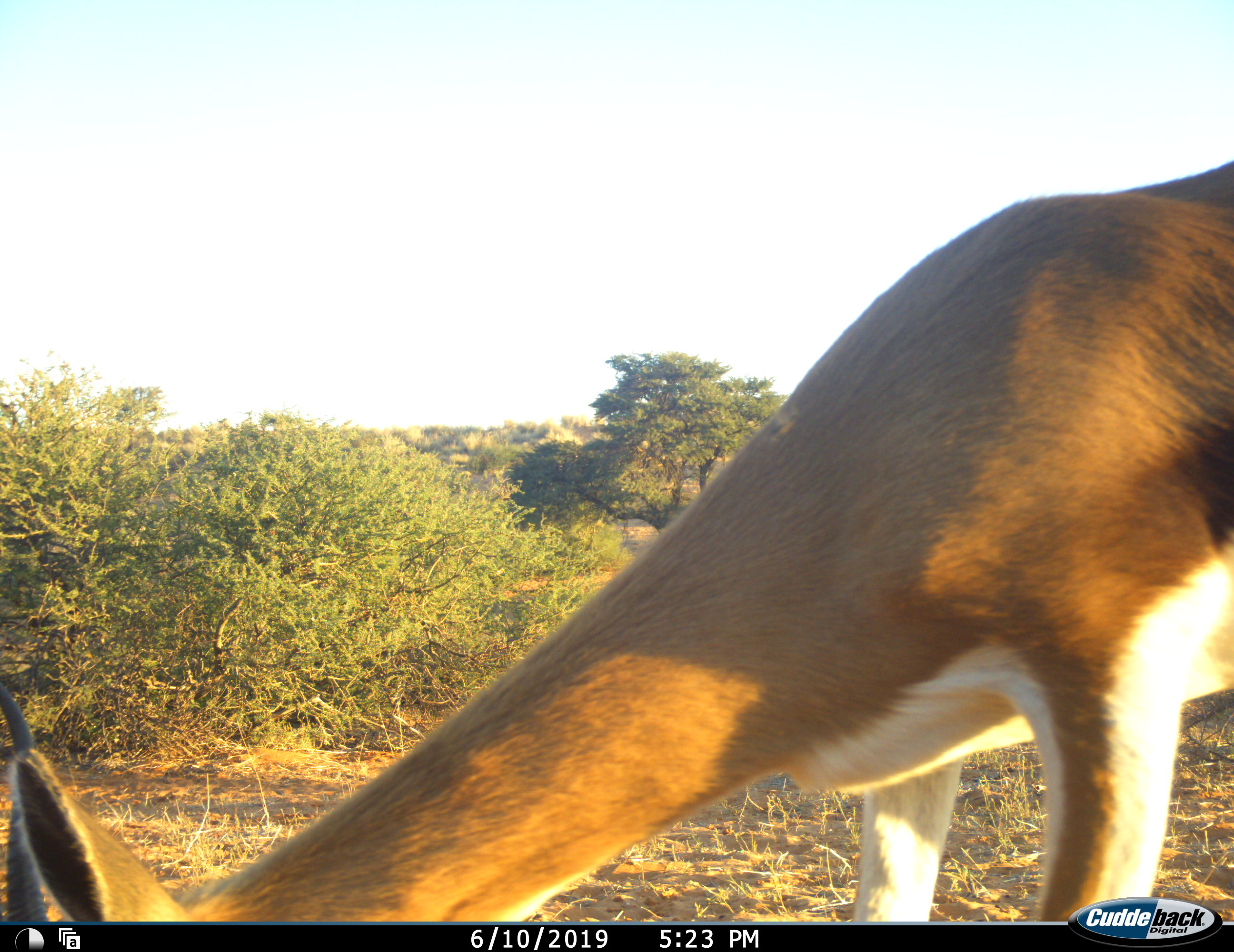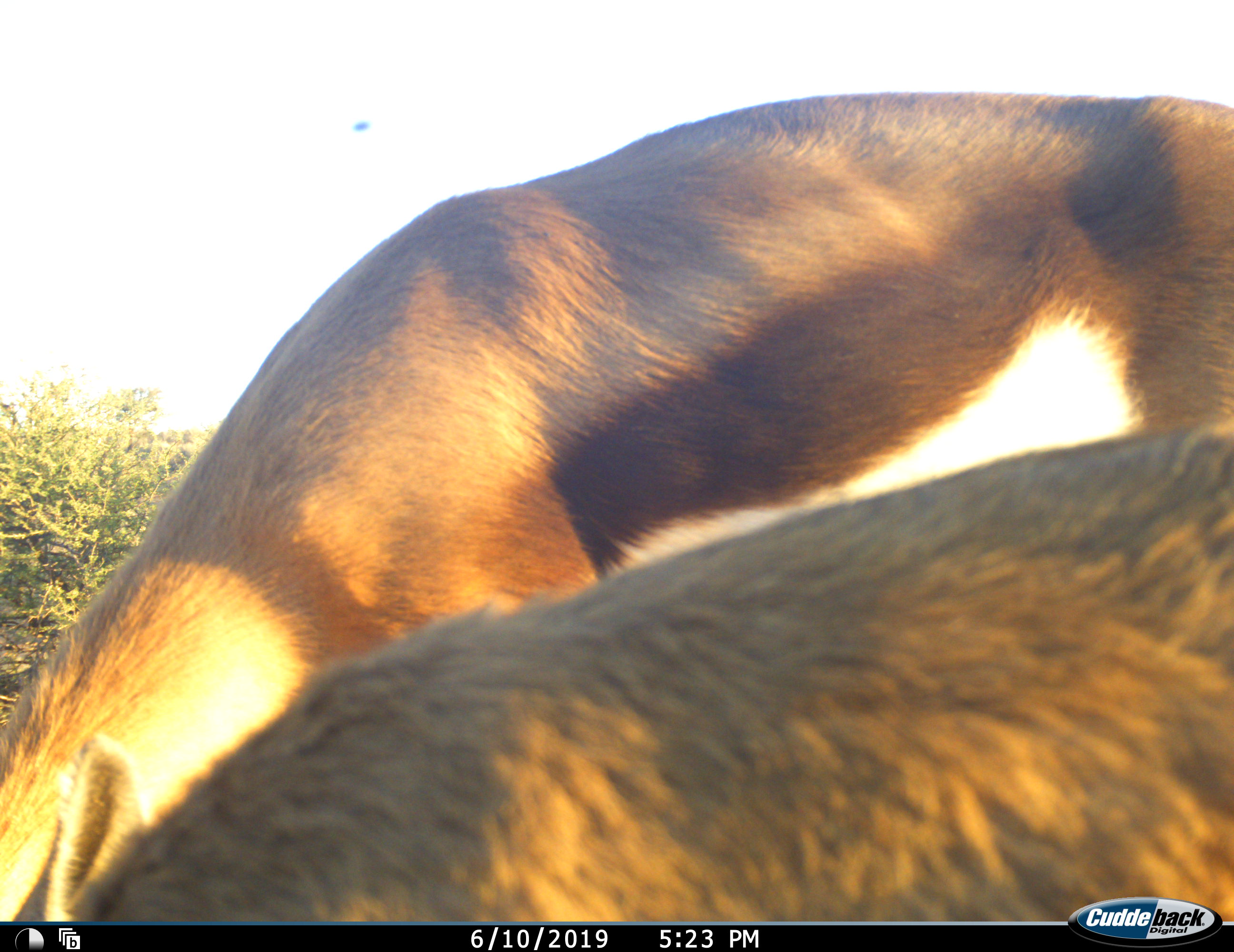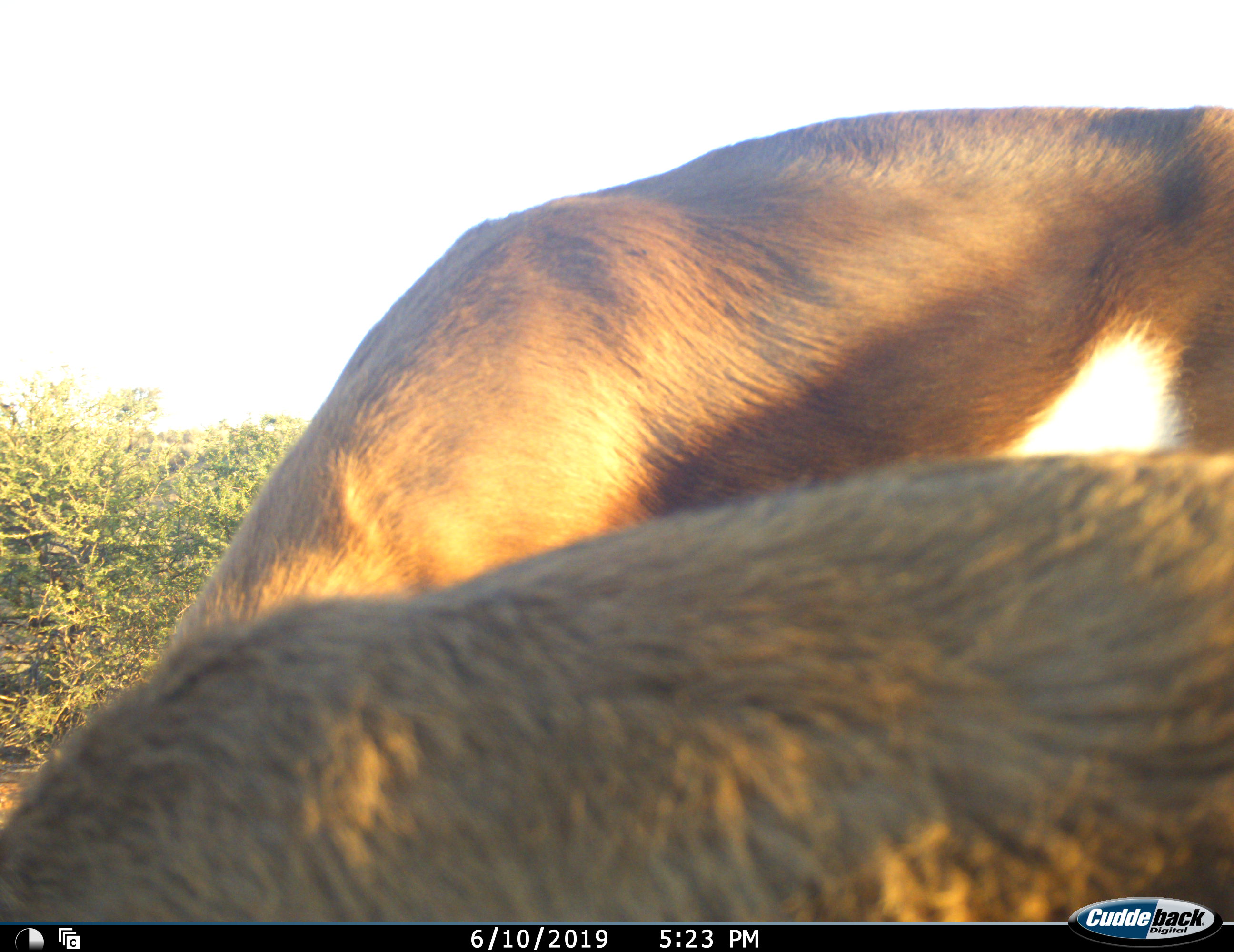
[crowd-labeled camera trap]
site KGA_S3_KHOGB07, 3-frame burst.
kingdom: Animalia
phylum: Chordata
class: Mammalia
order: Artiodactyla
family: Bovidae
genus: Antidorcas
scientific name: Antidorcas marsupialis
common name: springbok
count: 2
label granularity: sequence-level